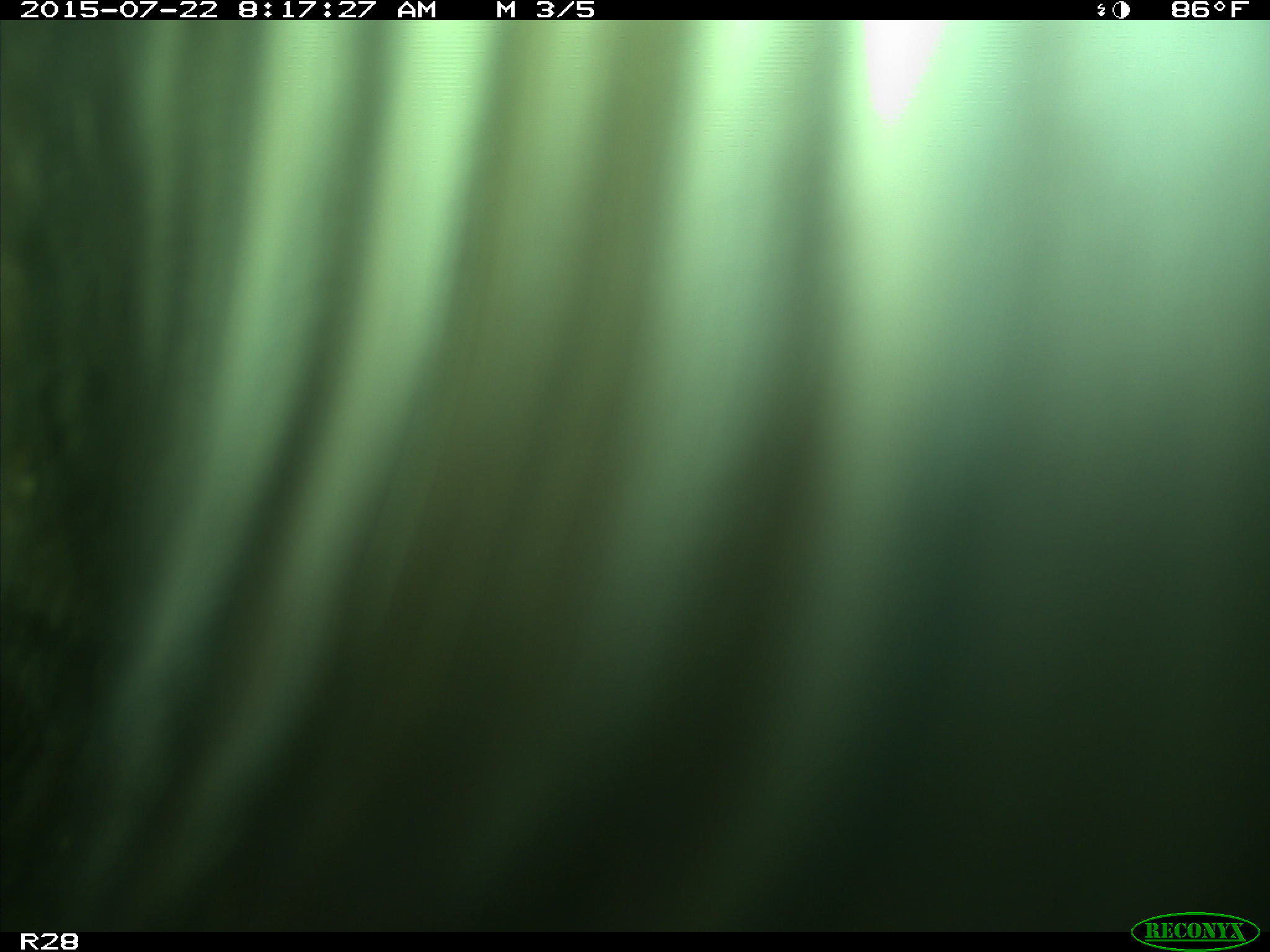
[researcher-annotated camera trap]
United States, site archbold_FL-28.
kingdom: Animalia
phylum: Chordata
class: Mammalia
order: Artiodactyla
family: Bovidae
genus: Bos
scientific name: Bos taurus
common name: domestic cow